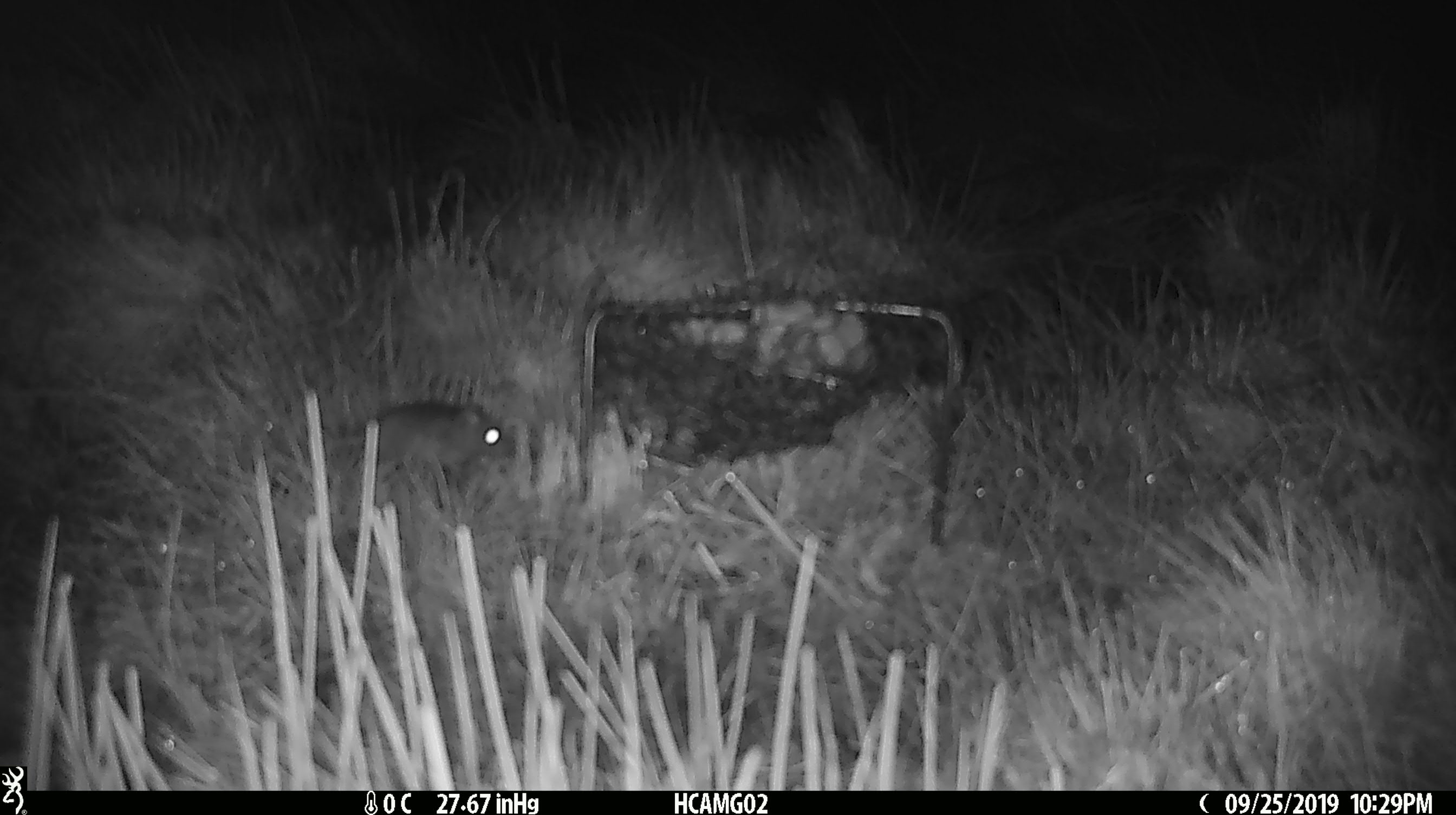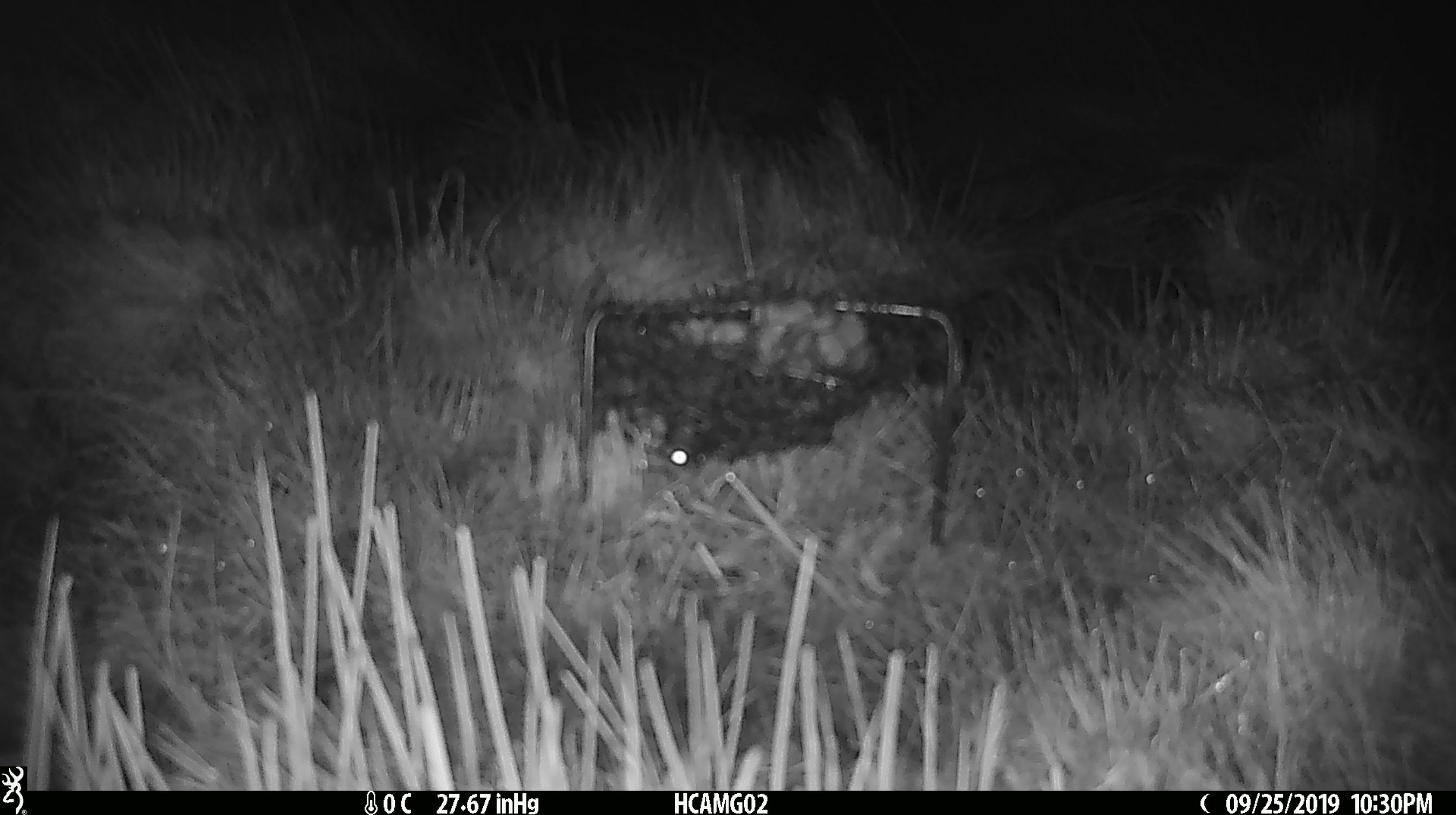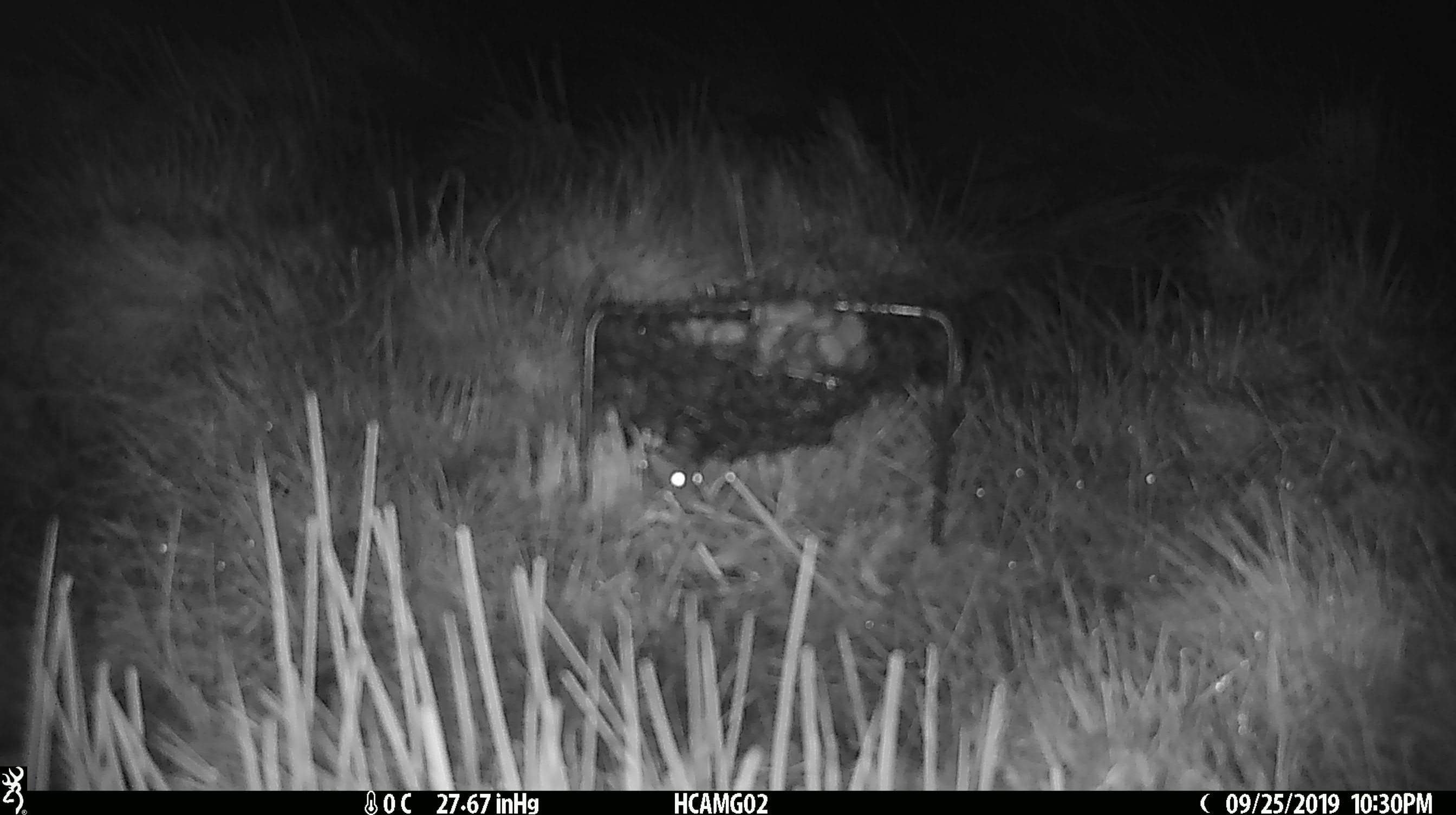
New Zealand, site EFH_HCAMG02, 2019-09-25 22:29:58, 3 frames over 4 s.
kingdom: Animalia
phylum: Chordata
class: Mammalia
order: Rodentia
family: Muridae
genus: Mus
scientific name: Mus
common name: mouse